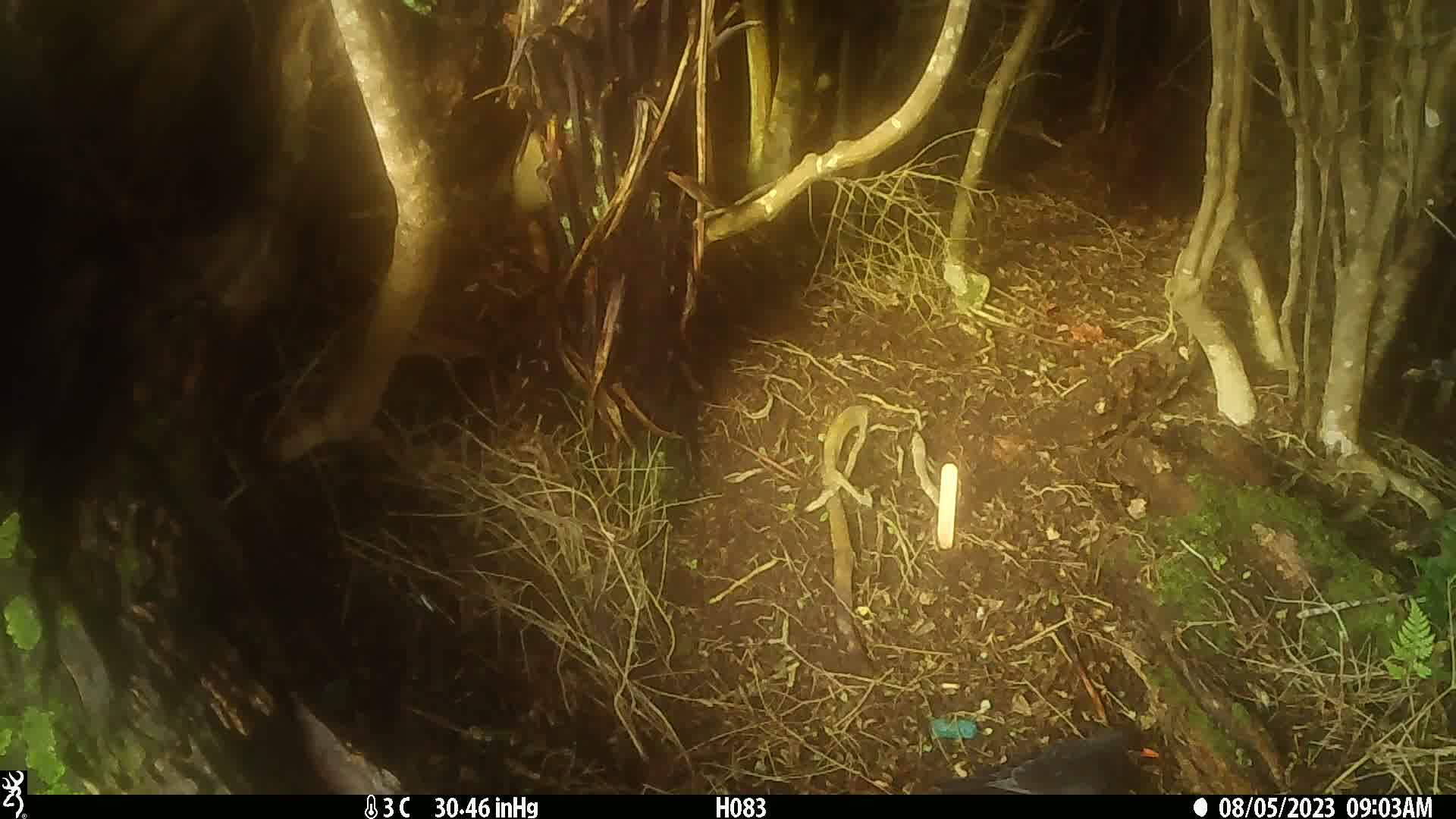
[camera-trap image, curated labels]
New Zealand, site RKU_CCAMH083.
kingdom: Animalia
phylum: Chordata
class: Aves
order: Passeriformes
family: Turdidae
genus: Turdus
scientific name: Turdus merula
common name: eurasian blackbird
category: blackbird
Blackbird (eurasian blackbird) (Turdus merula).